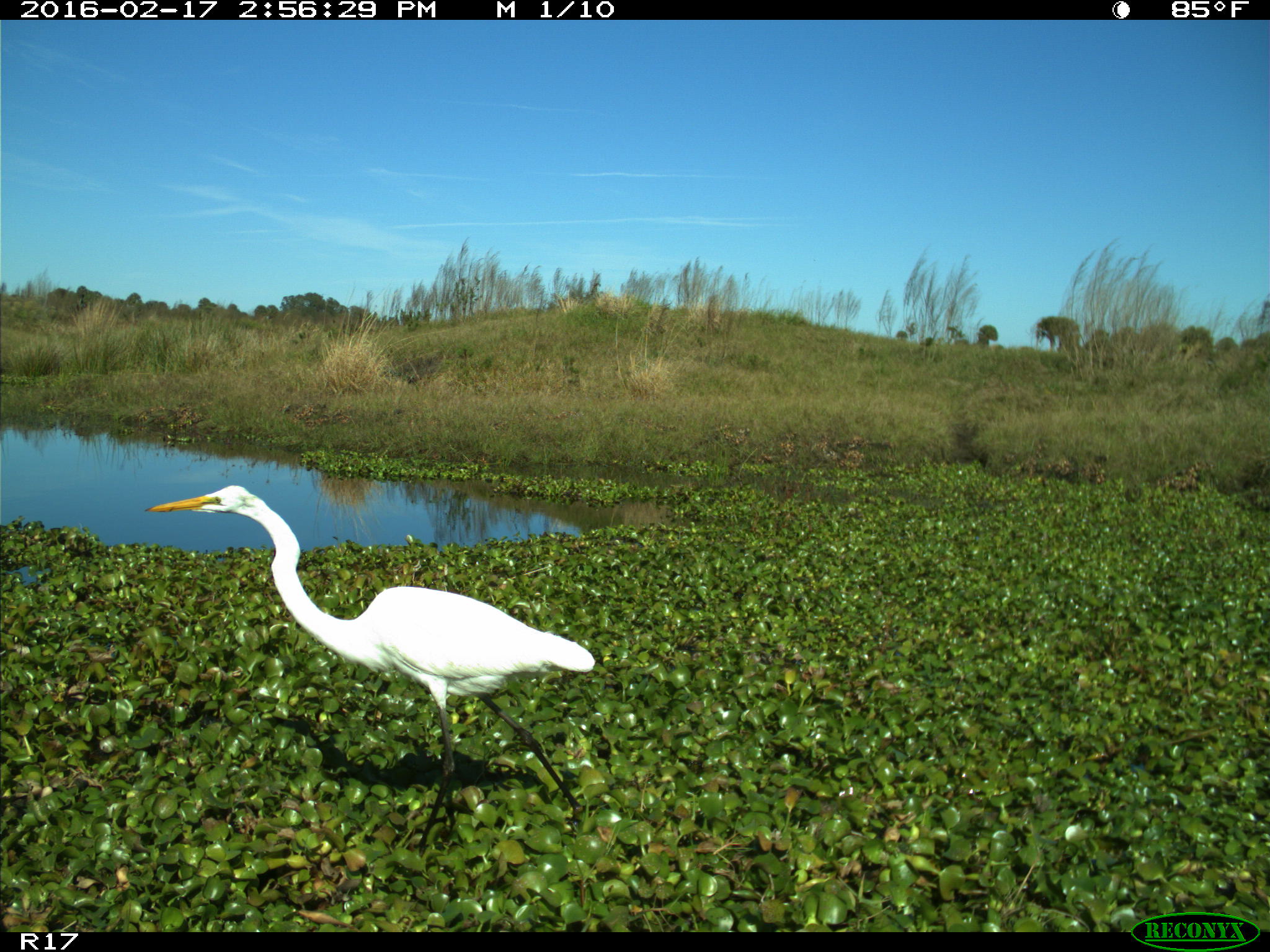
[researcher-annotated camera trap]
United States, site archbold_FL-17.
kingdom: Animalia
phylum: Chordata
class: Aves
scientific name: Aves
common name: birds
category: unidentified bird